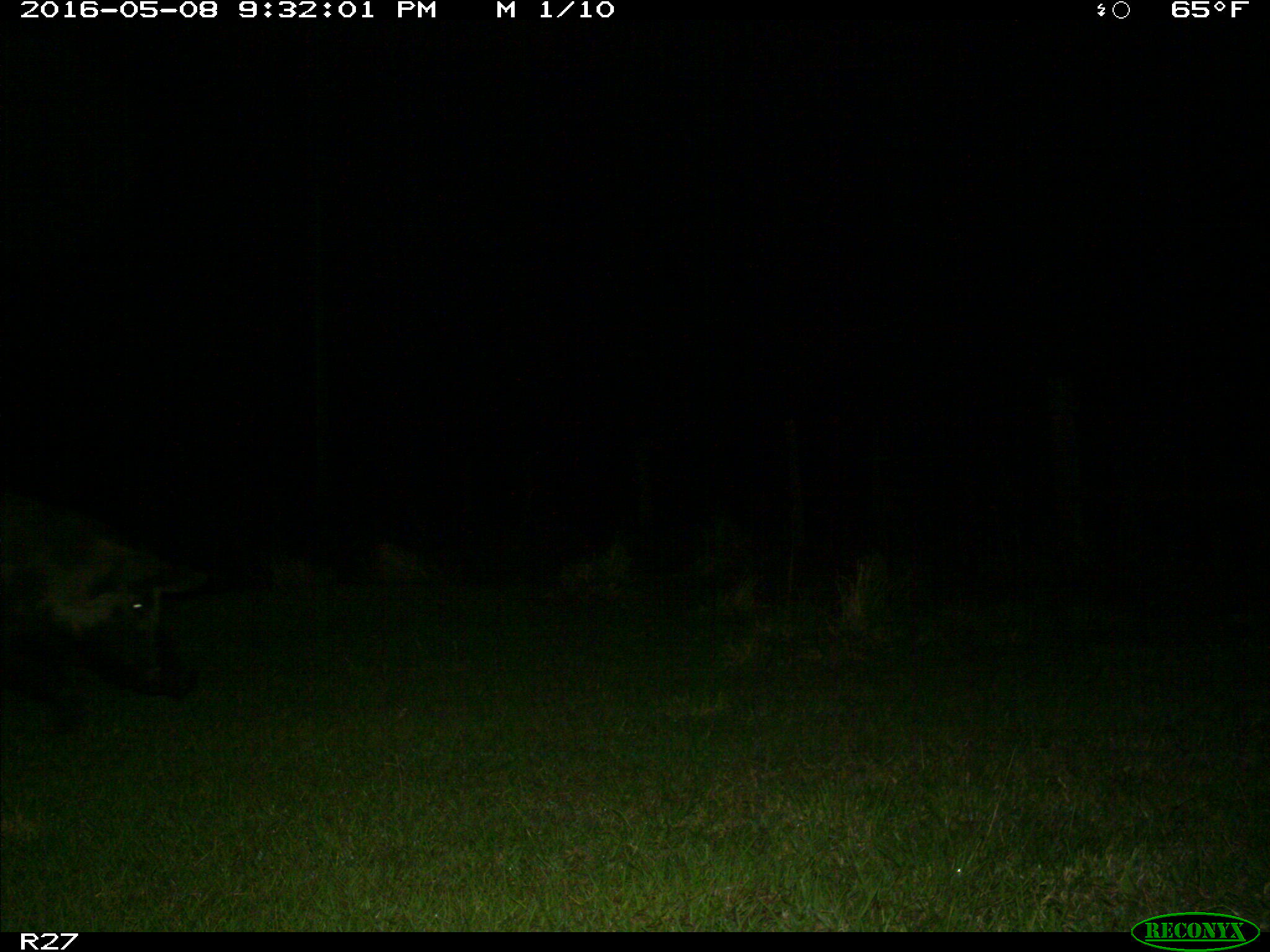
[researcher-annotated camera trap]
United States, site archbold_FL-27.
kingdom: Animalia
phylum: Chordata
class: Mammalia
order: Artiodactyla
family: Suidae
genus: Sus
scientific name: Sus scrofa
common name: wild boar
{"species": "Sus scrofa (wild boar)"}